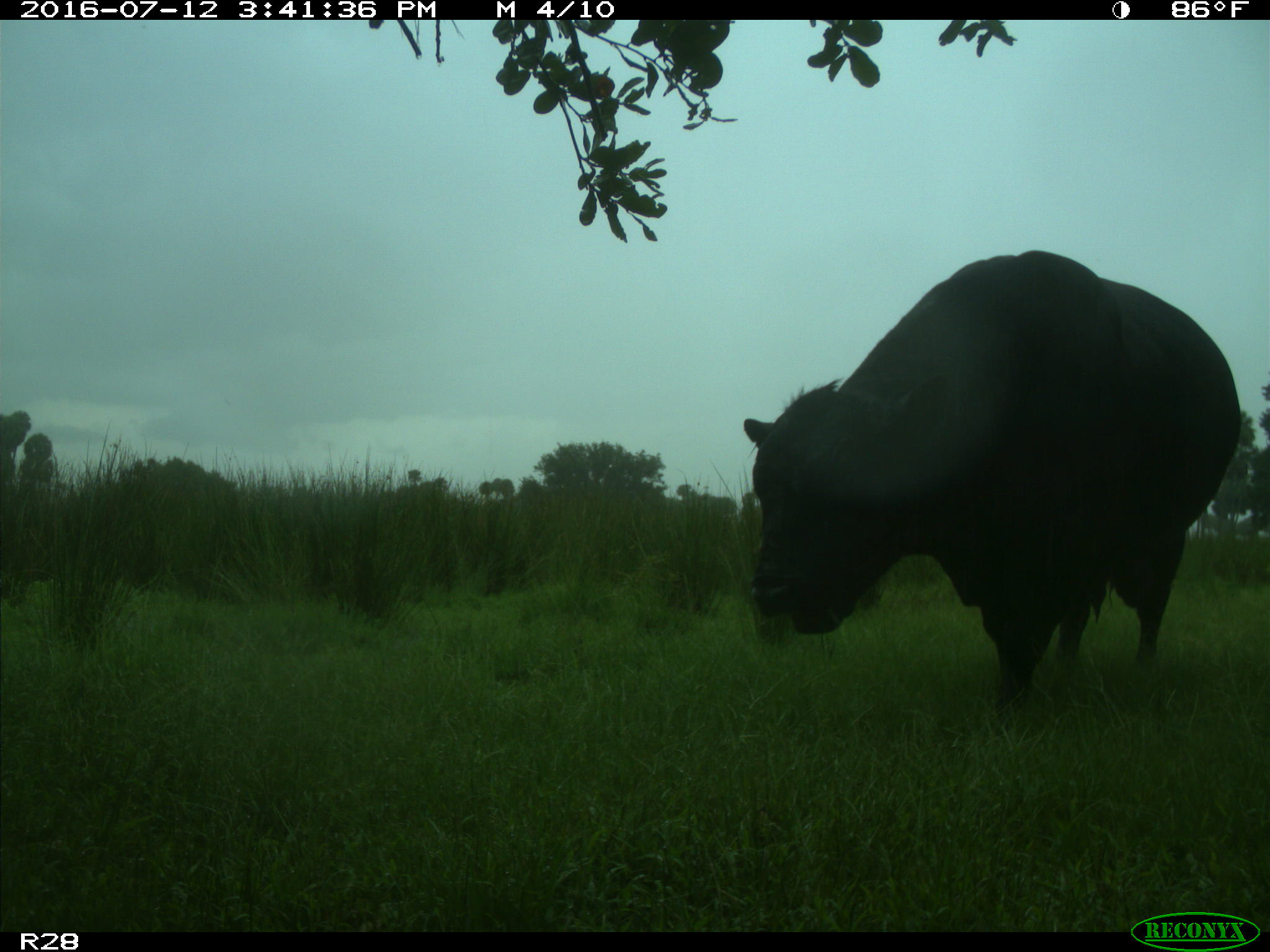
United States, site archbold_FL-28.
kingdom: Animalia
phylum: Chordata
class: Mammalia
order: Artiodactyla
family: Bovidae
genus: Bos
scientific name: Bos taurus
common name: domestic cow